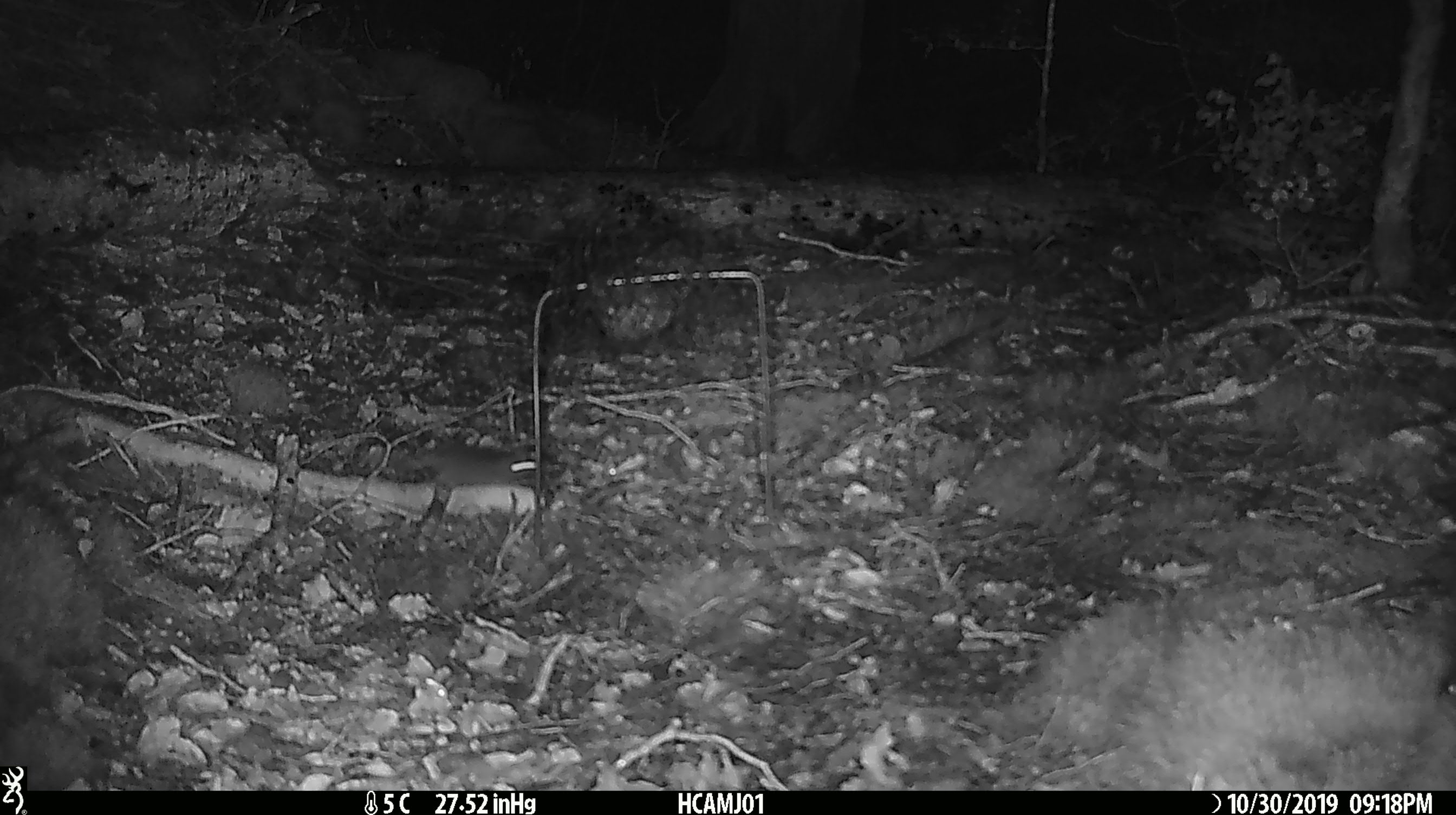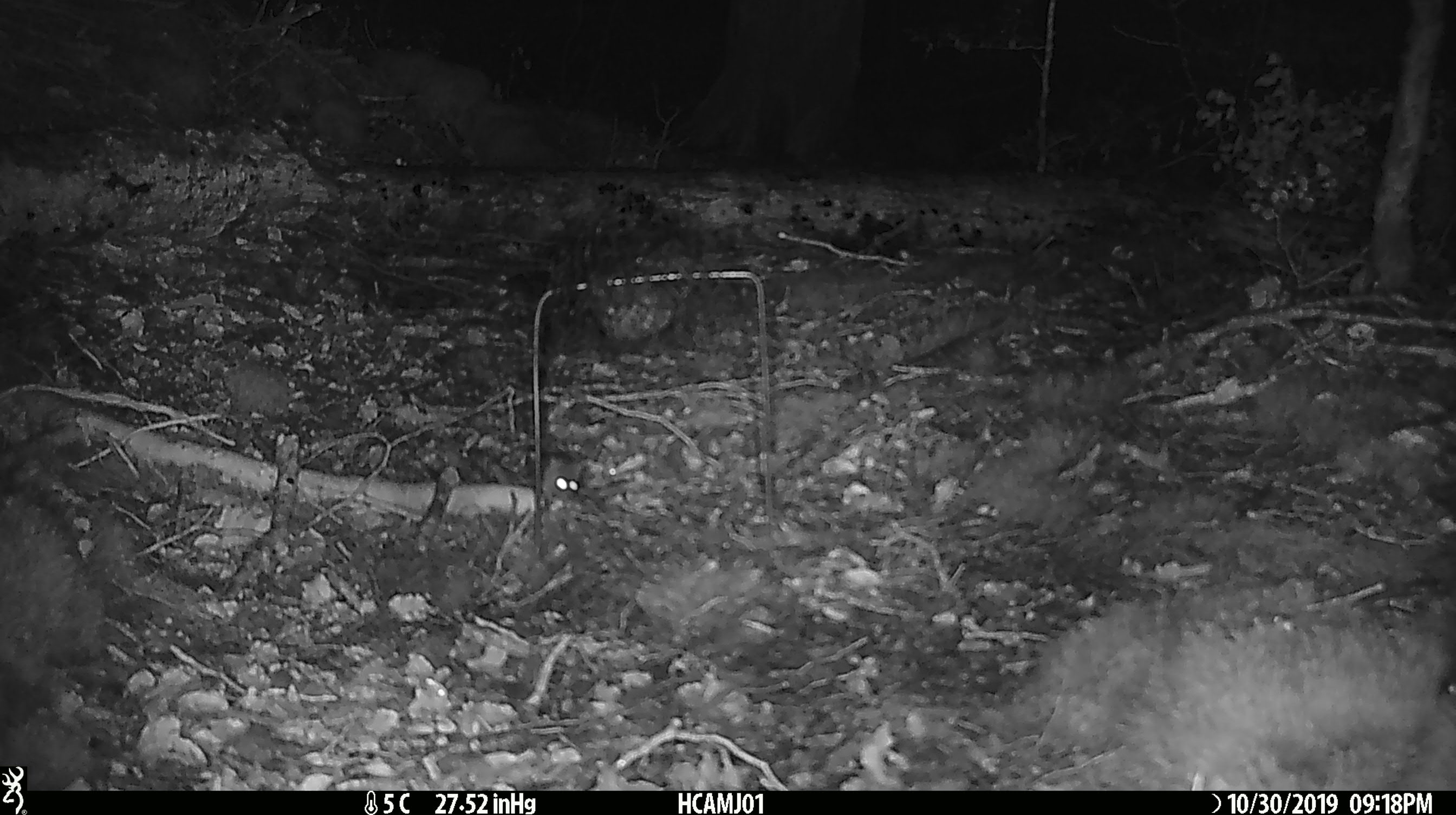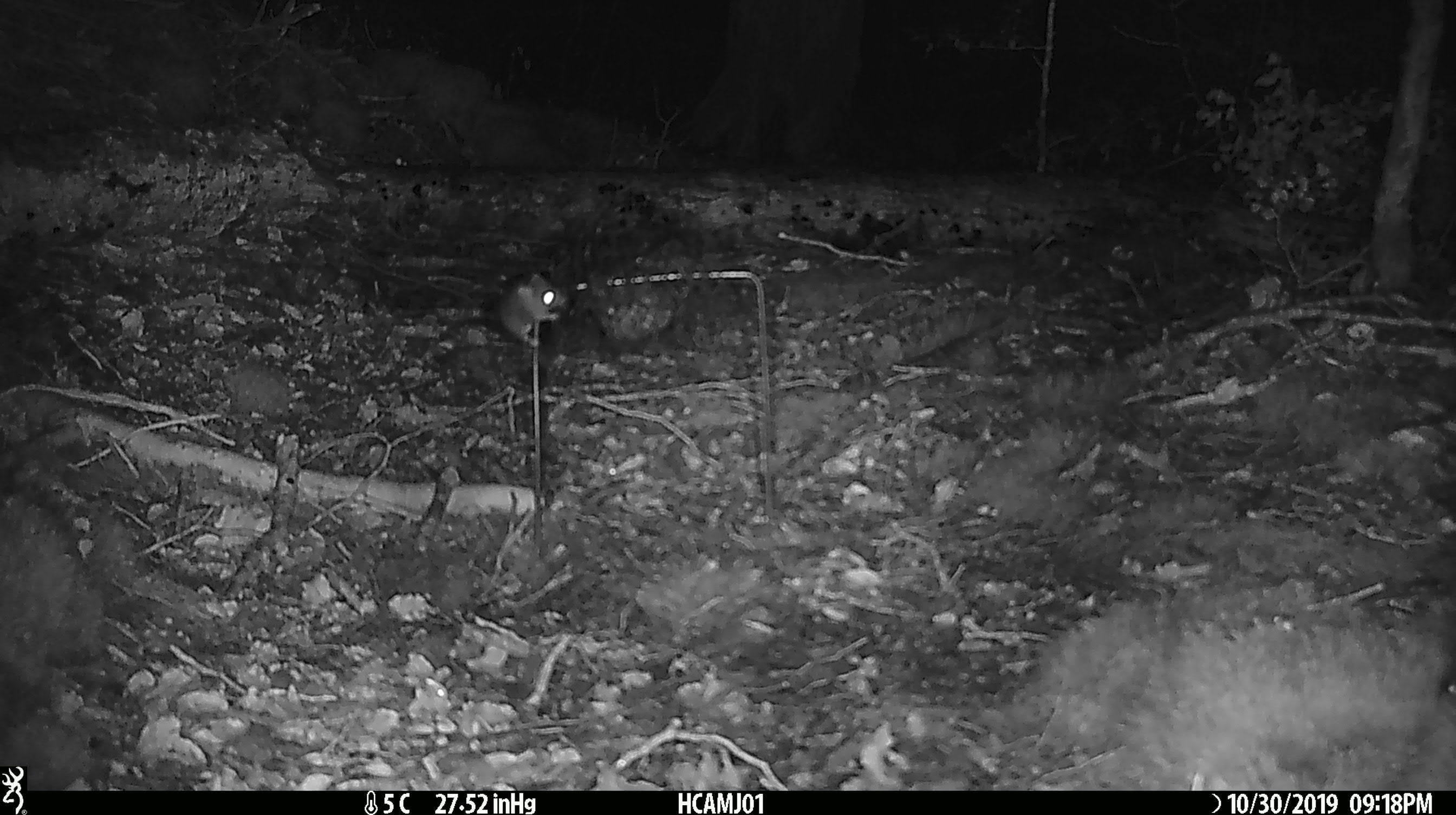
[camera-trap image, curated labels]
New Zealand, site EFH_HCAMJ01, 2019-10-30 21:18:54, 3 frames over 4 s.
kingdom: Animalia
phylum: Chordata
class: Mammalia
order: Rodentia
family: Muridae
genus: Mus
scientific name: Mus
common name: mouse